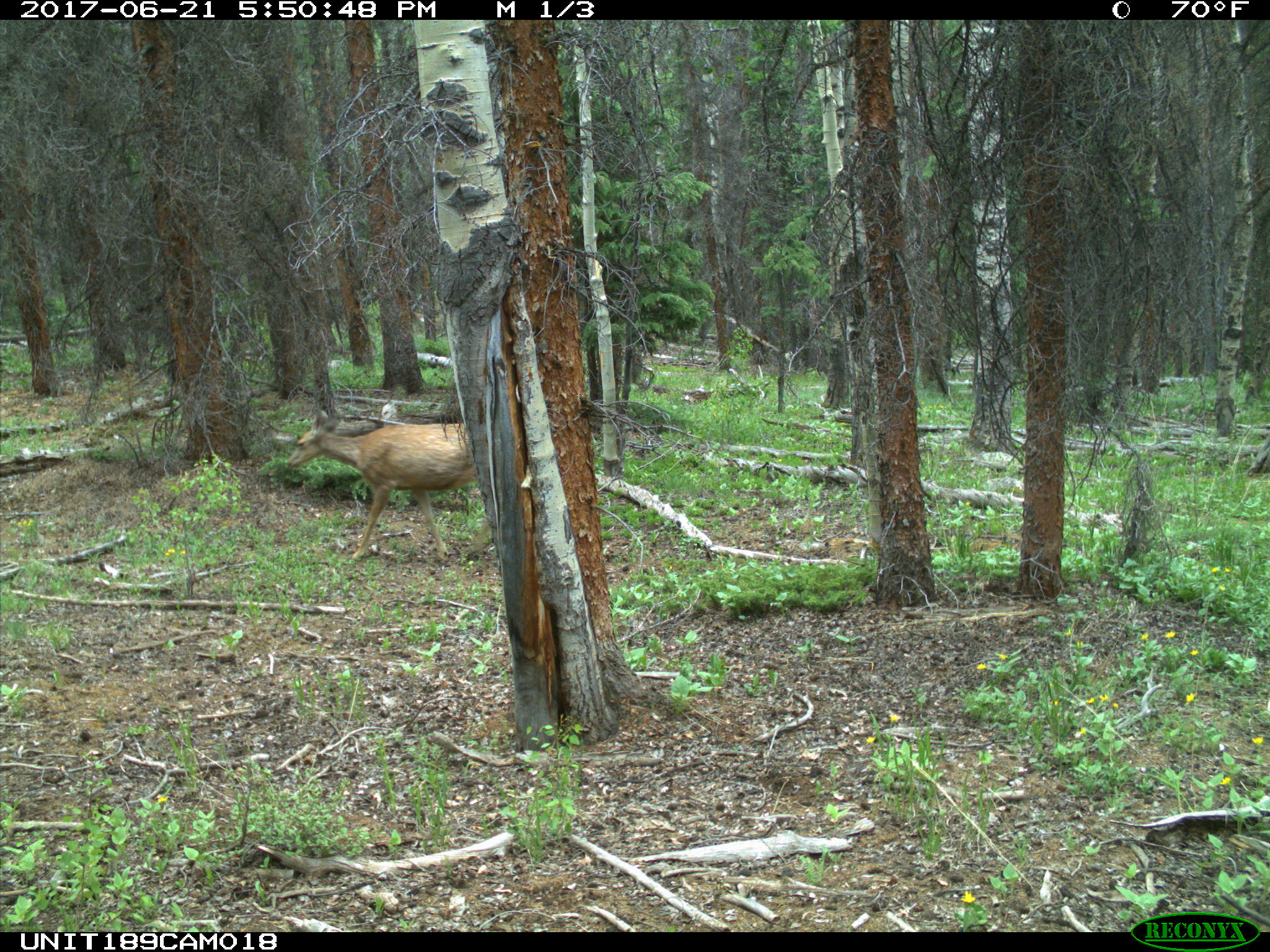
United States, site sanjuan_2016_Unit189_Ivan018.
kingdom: Animalia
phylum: Chordata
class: Mammalia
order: Artiodactyla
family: Cervidae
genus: Odocoileus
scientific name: Odocoileus hemionus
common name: mule deer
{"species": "Odocoileus hemionus (mule deer)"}